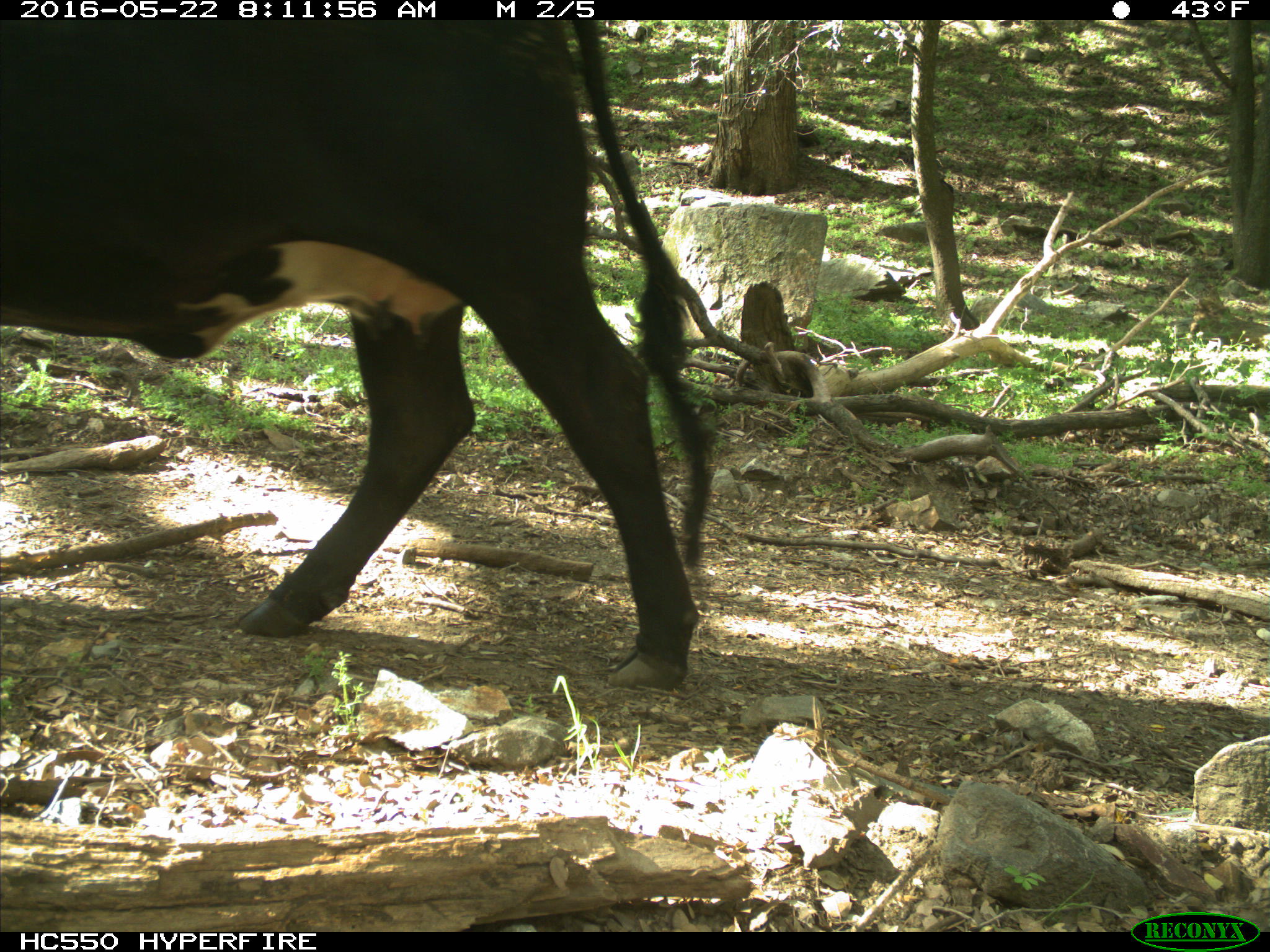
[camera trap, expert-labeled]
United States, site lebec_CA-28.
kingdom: Animalia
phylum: Chordata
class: Mammalia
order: Artiodactyla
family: Bovidae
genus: Bos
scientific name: Bos taurus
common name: domestic cow